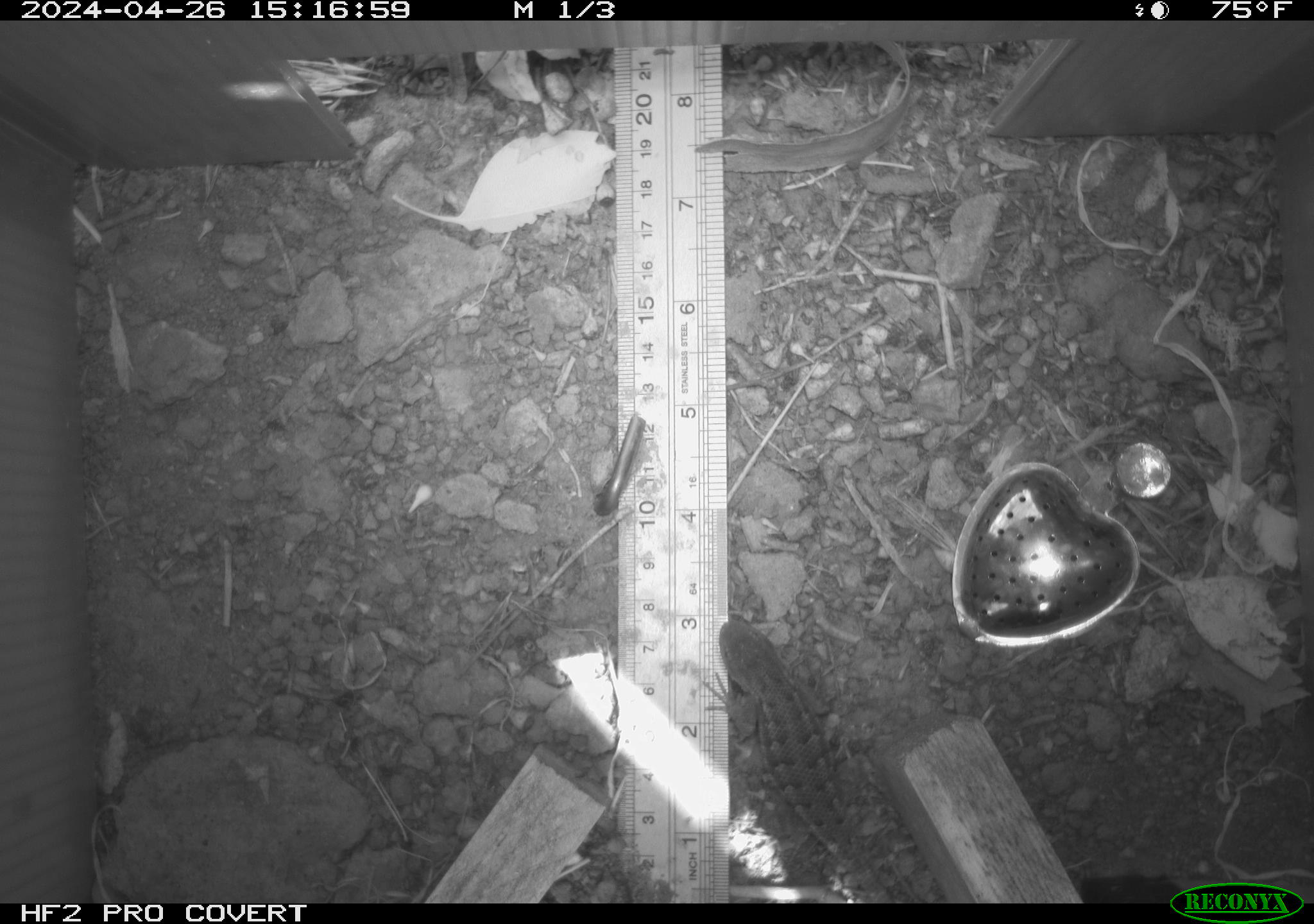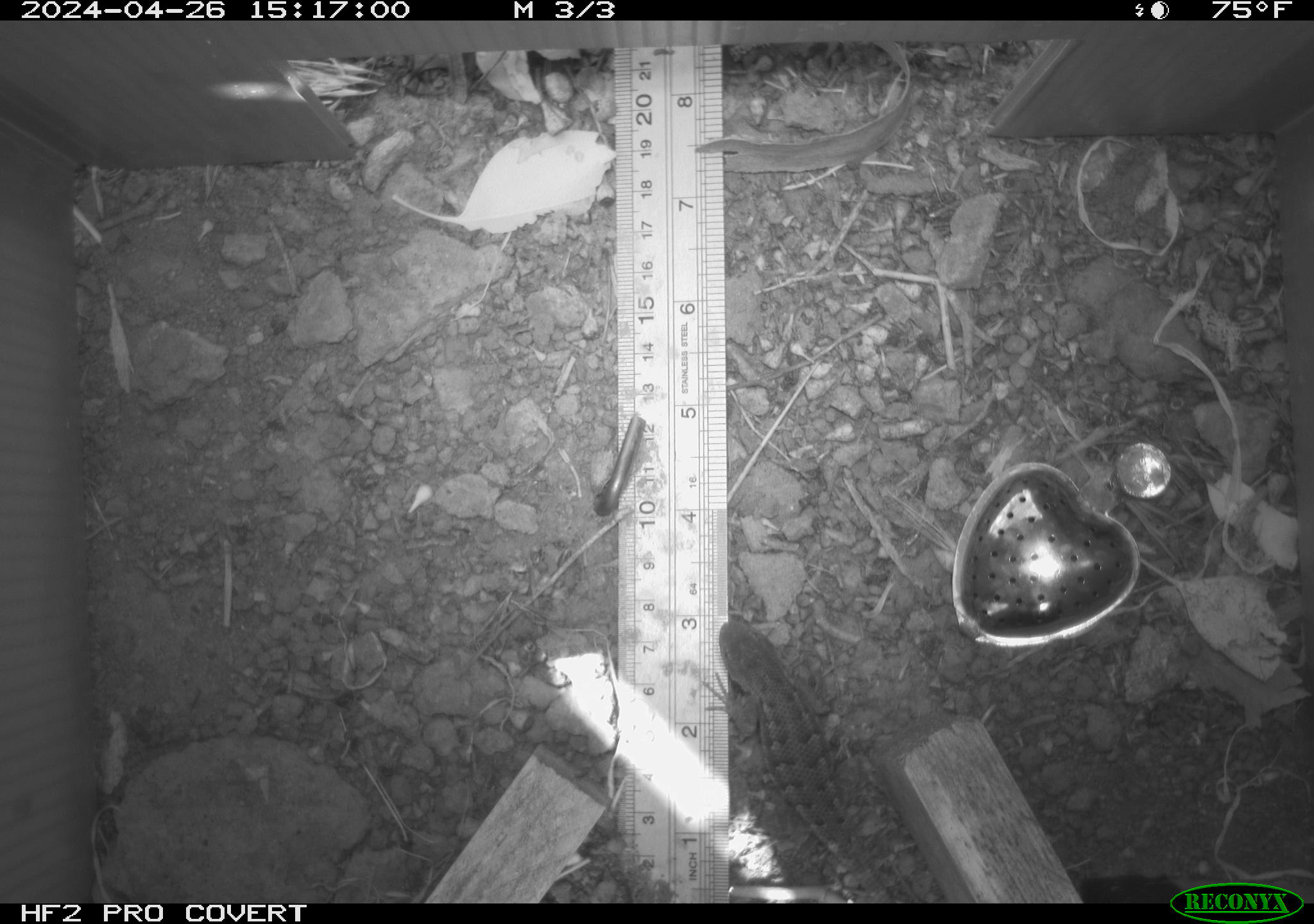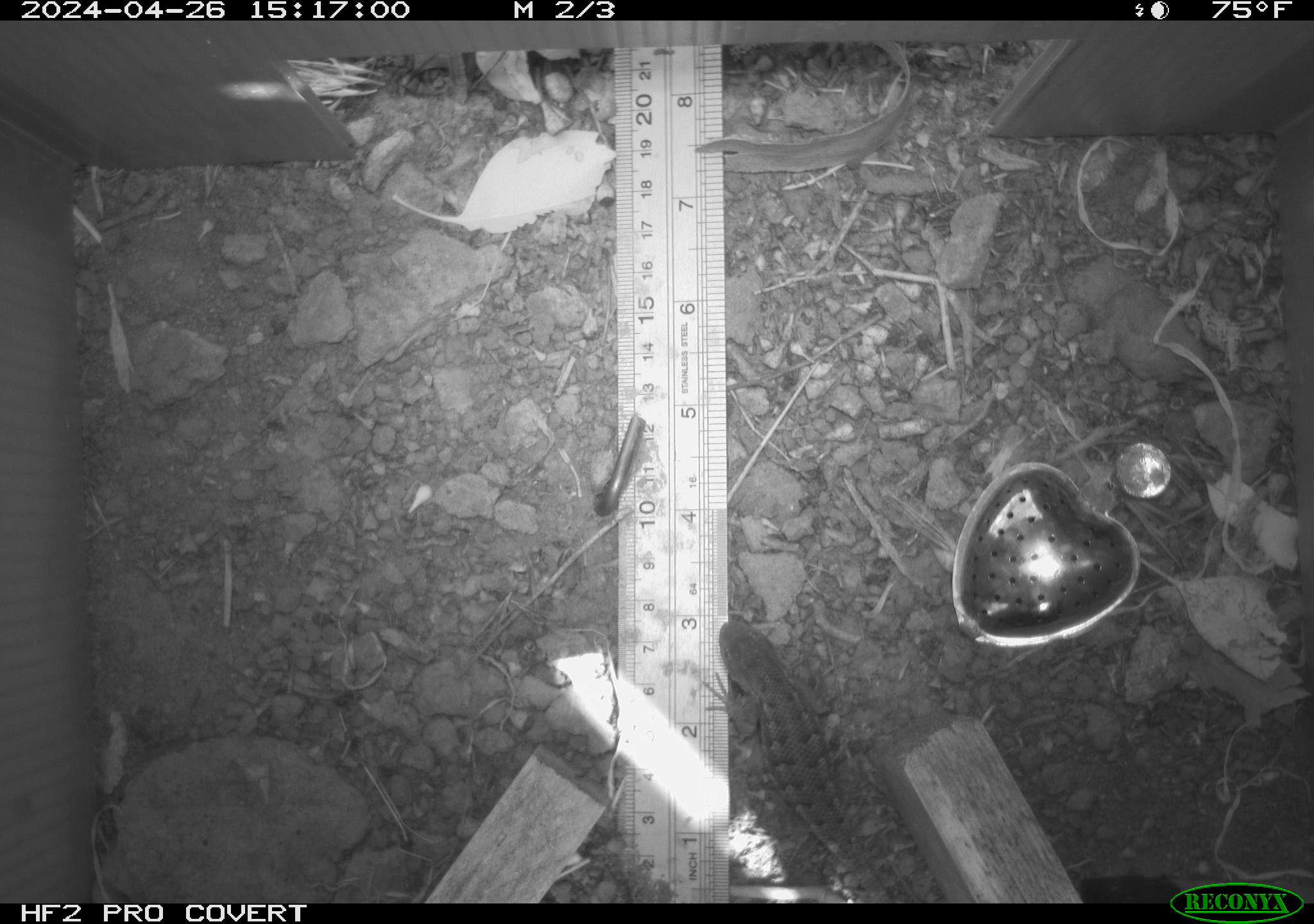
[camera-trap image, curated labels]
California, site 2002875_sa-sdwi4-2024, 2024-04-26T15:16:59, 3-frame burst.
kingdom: Animalia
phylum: Chordata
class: Reptilia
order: Squamata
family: Phrynosomatidae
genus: Sceloporus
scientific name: Sceloporus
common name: spiny lizards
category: sceloporus species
Sceloporus species (spiny lizards) (Sceloporus).